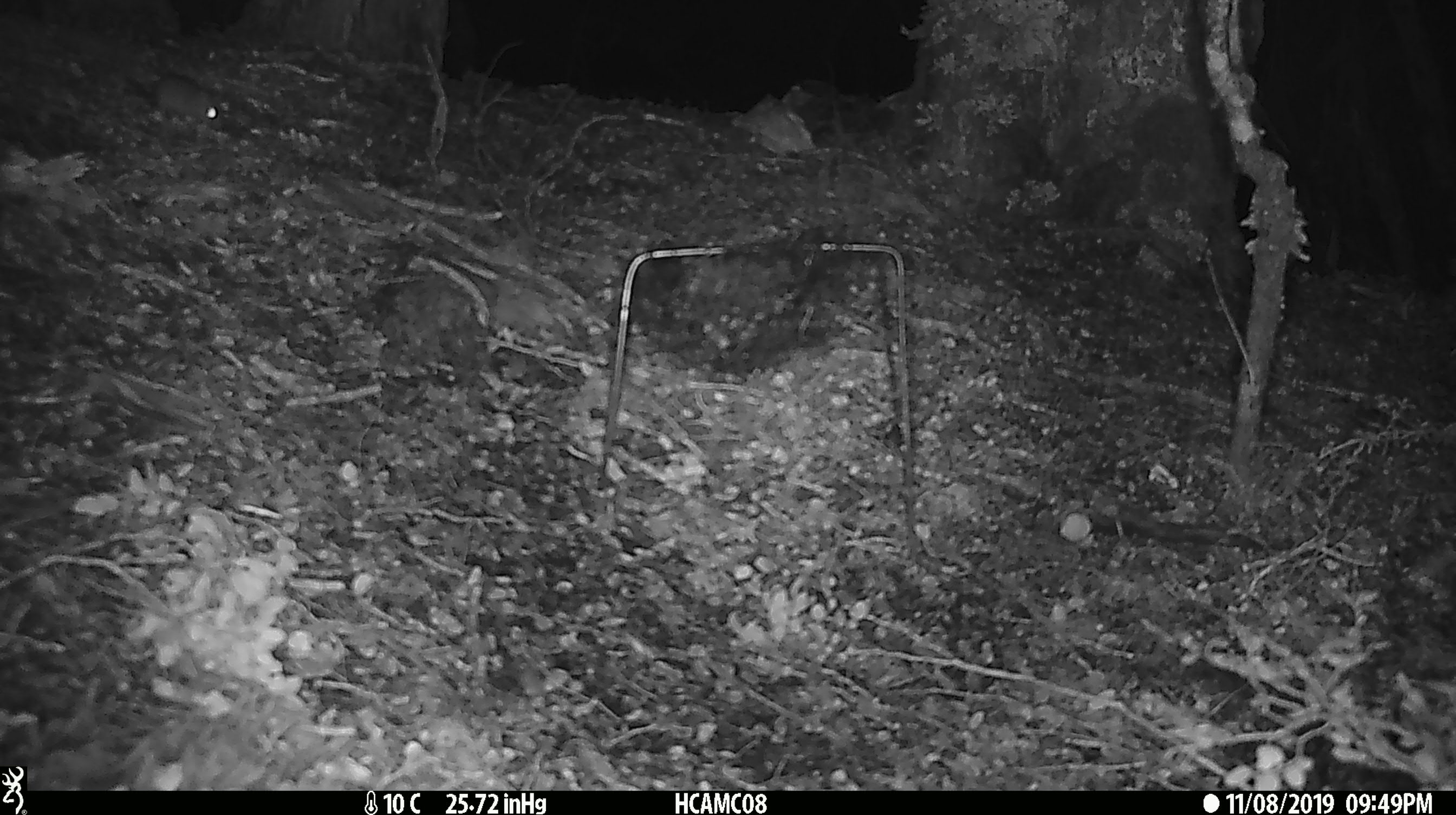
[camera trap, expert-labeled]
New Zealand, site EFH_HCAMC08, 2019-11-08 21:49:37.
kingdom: Animalia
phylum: Chordata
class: Mammalia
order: Rodentia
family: Muridae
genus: Mus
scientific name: Mus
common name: mouse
Mouse (Mus).